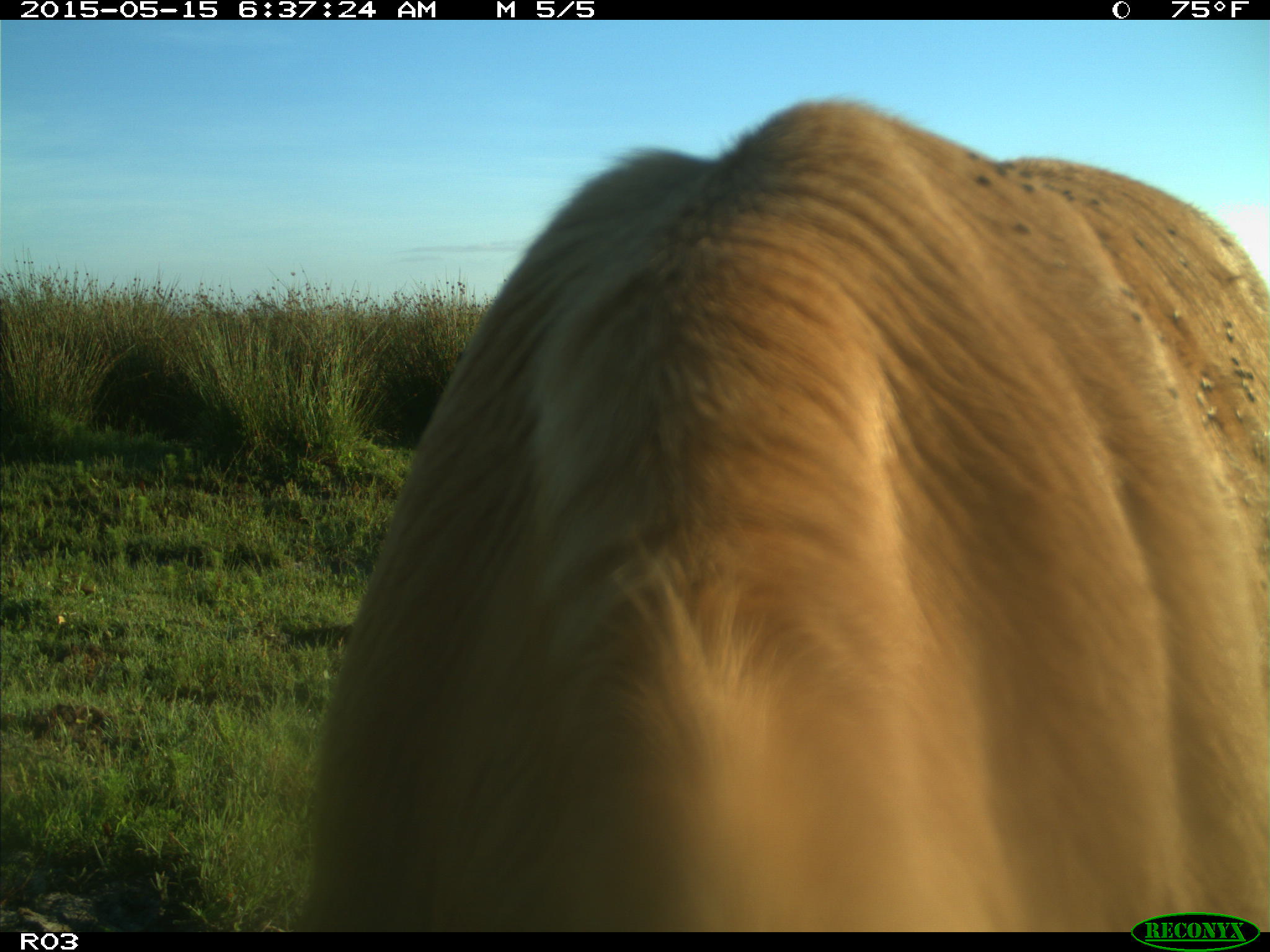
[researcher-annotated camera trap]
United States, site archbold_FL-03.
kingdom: Animalia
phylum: Chordata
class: Mammalia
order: Artiodactyla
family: Bovidae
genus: Bos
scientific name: Bos taurus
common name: domestic cow